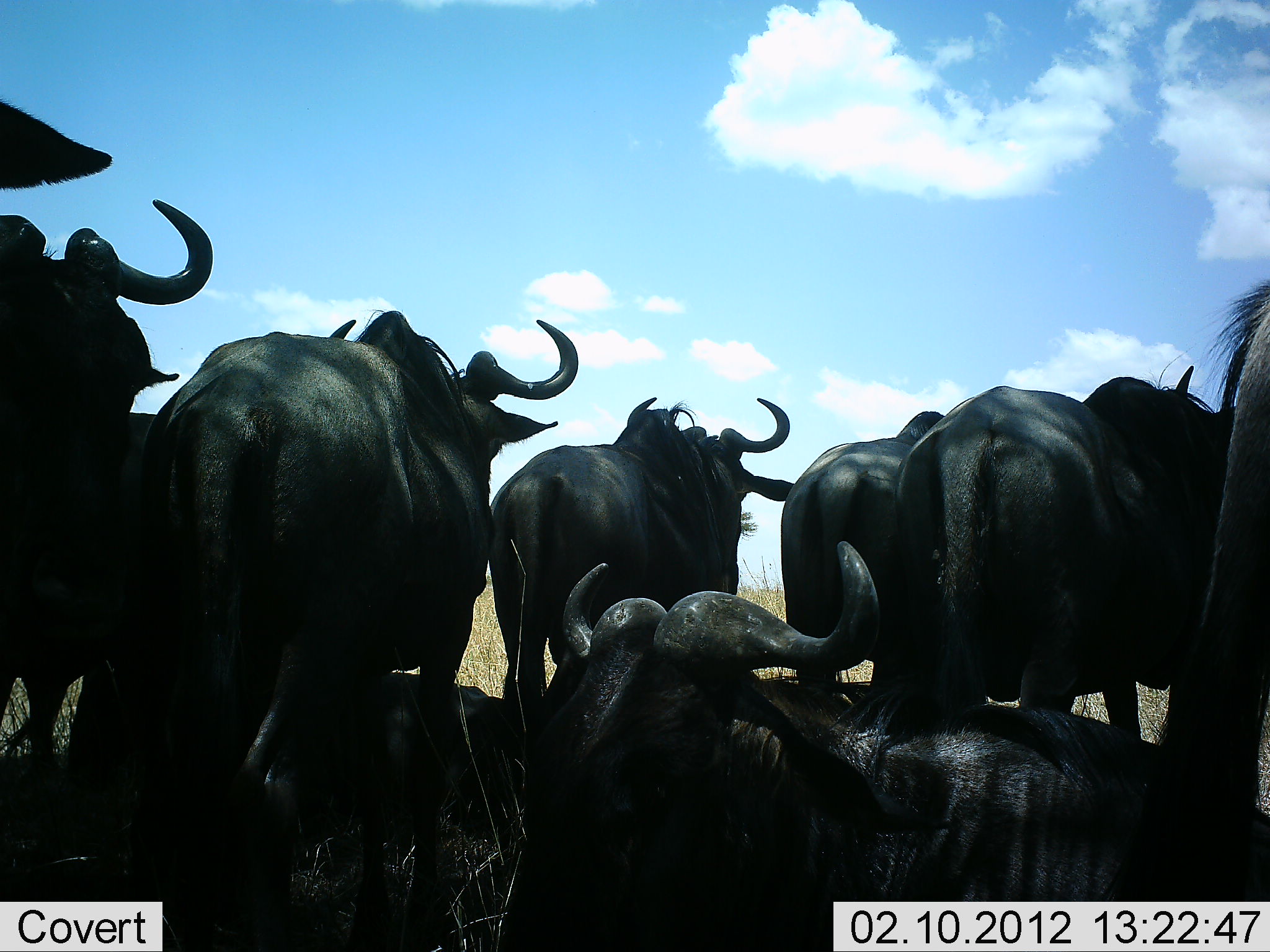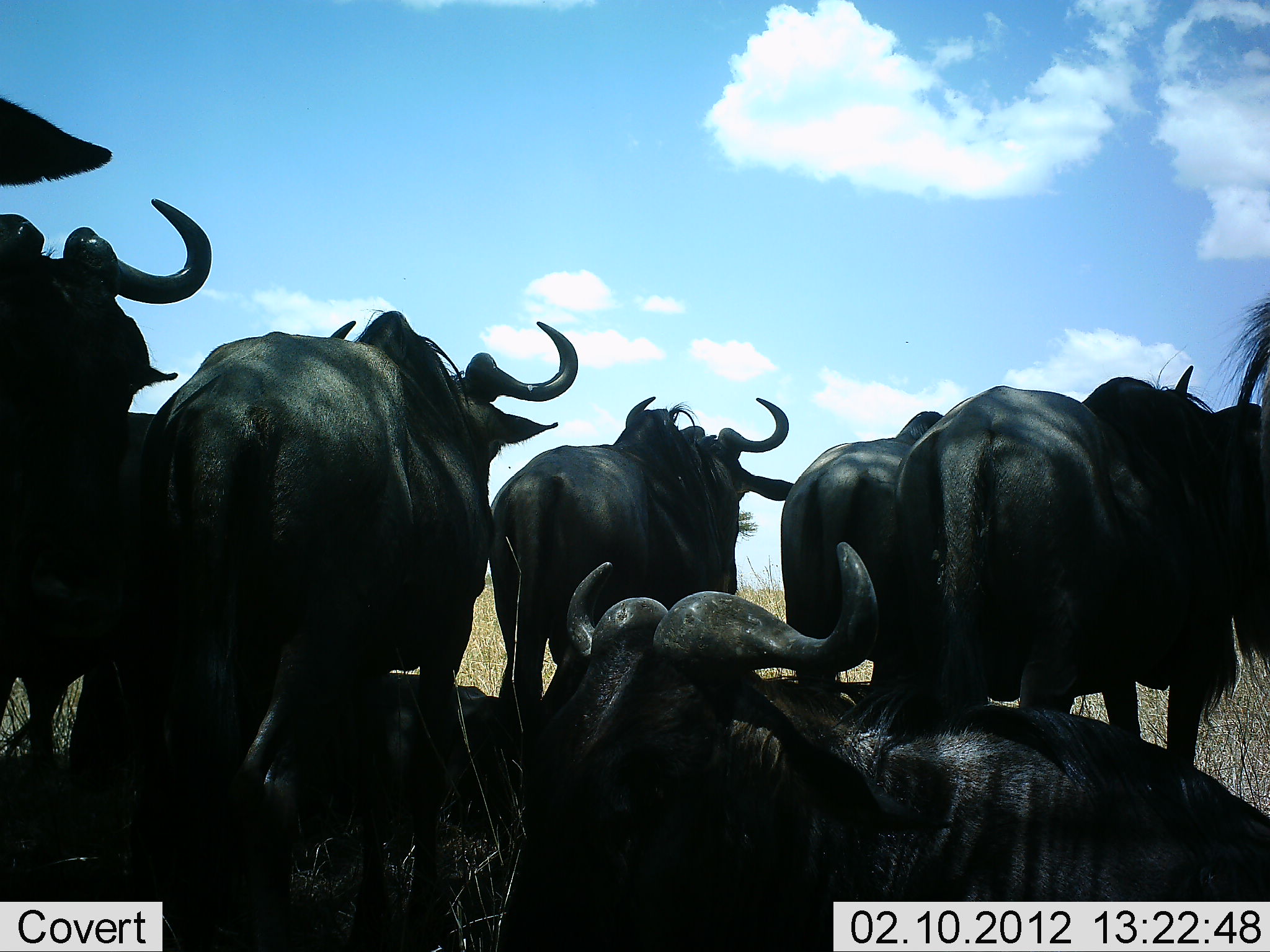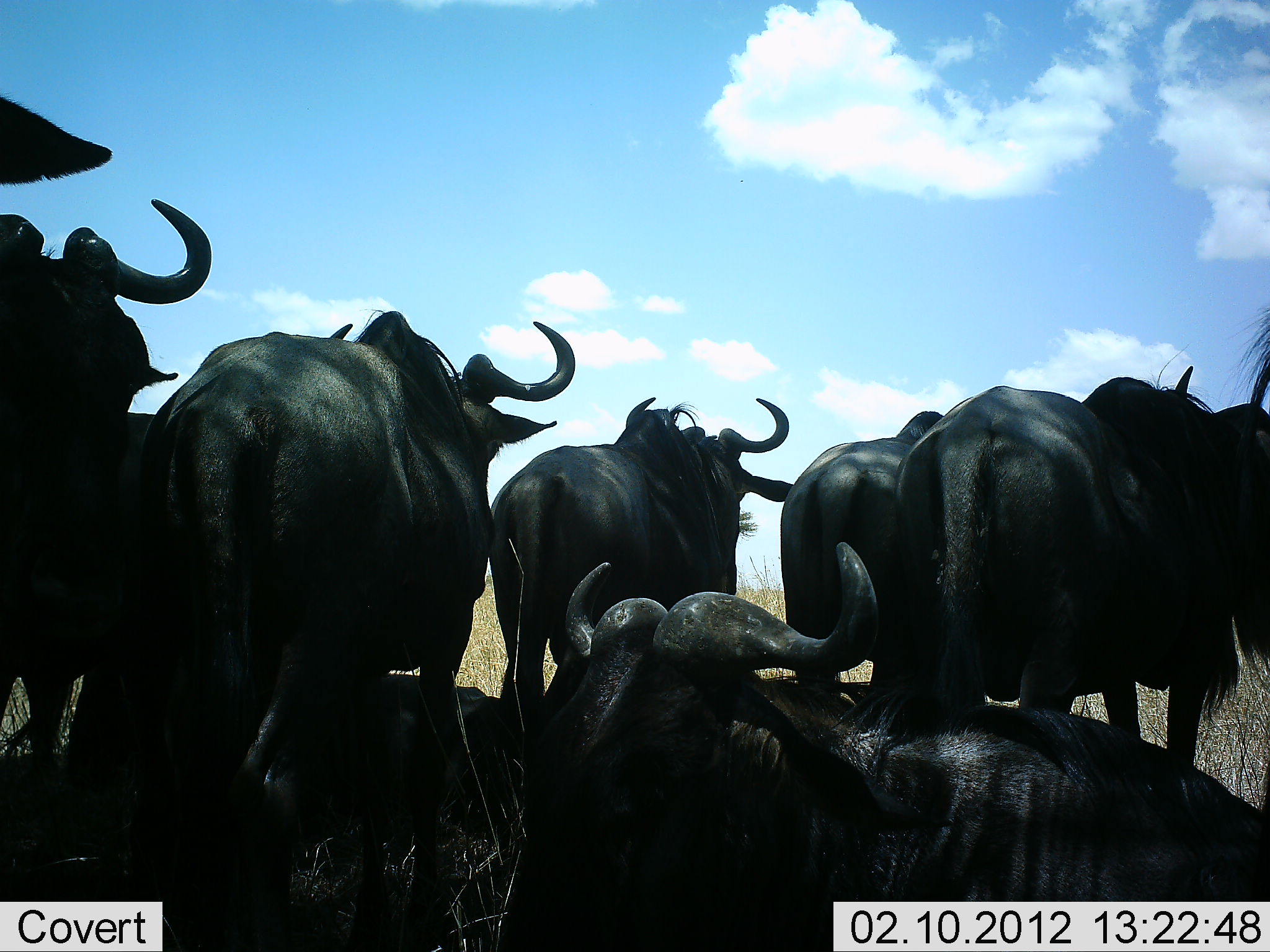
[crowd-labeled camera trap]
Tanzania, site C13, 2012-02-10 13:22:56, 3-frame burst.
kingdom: Animalia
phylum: Chordata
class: Mammalia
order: Artiodactyla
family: Bovidae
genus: Connochaetes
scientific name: Connochaetes taurinus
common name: blue wildebeest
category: wildebeest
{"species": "wildebeest (blue wildebeest) (Connochaetes taurinus)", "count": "8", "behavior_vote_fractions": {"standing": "82%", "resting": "94%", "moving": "6%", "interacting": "6%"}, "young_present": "0%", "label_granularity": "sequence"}